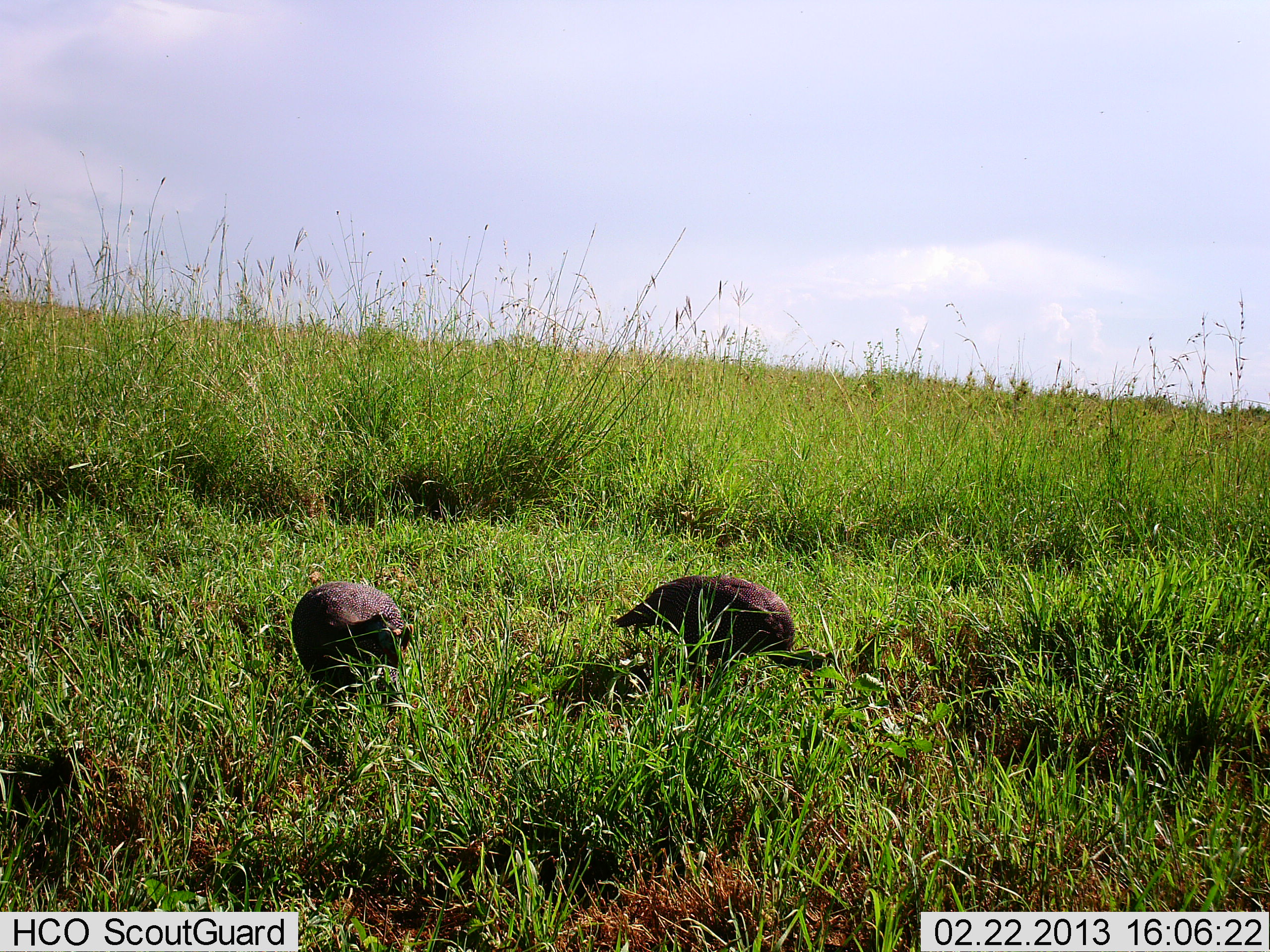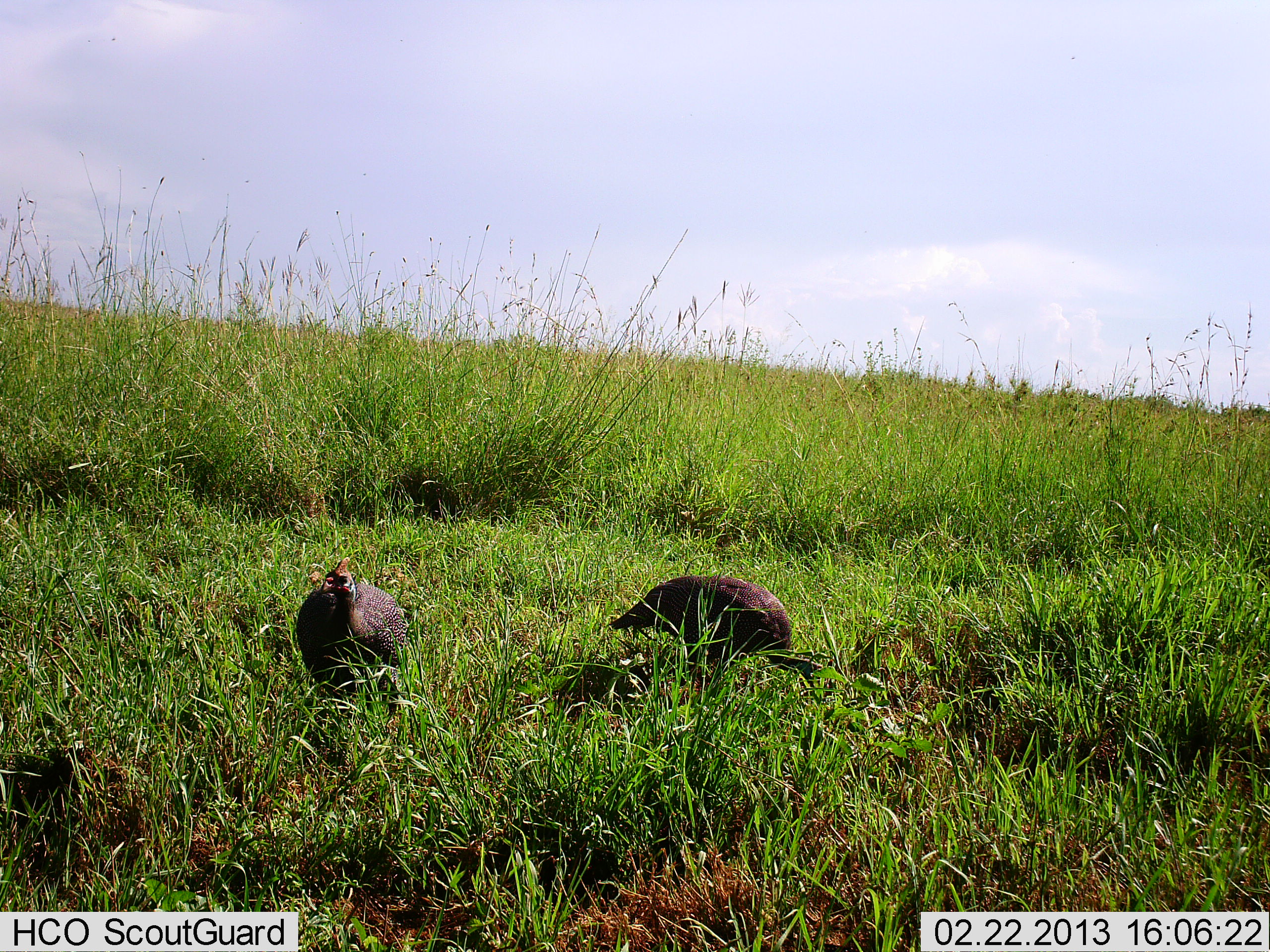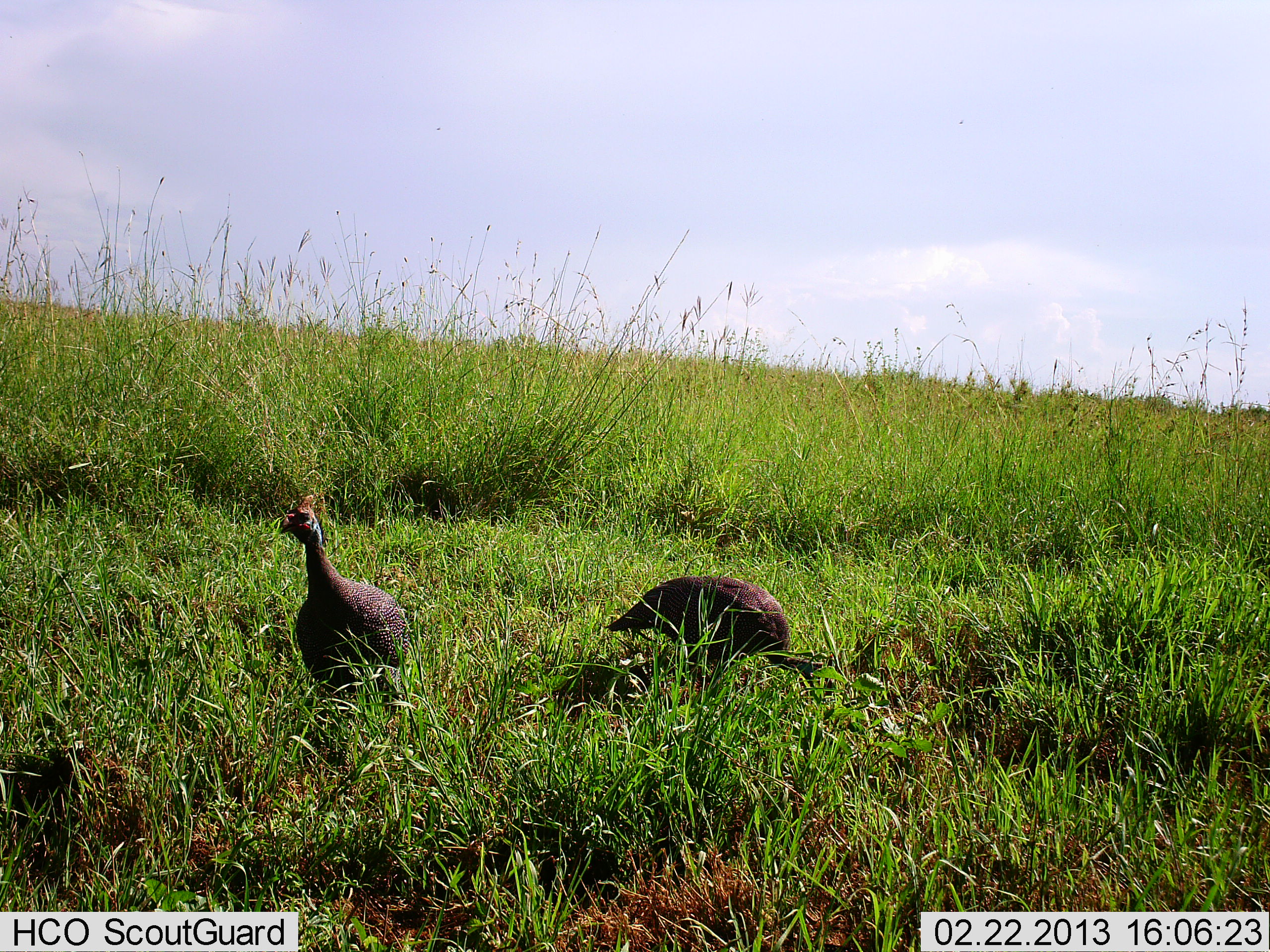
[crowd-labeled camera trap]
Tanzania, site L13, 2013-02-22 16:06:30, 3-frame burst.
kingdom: Animalia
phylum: Chordata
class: Aves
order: Galliformes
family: Numididae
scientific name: Numididae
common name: guinea fowl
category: guineafowl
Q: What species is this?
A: Guineafowl (guinea fowl) (Numididae).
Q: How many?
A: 2.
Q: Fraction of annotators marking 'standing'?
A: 29%.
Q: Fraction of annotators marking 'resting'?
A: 3%.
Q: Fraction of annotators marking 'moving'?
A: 6%.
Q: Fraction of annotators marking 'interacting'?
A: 0%.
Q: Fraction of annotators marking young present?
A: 0%.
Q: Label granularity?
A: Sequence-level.